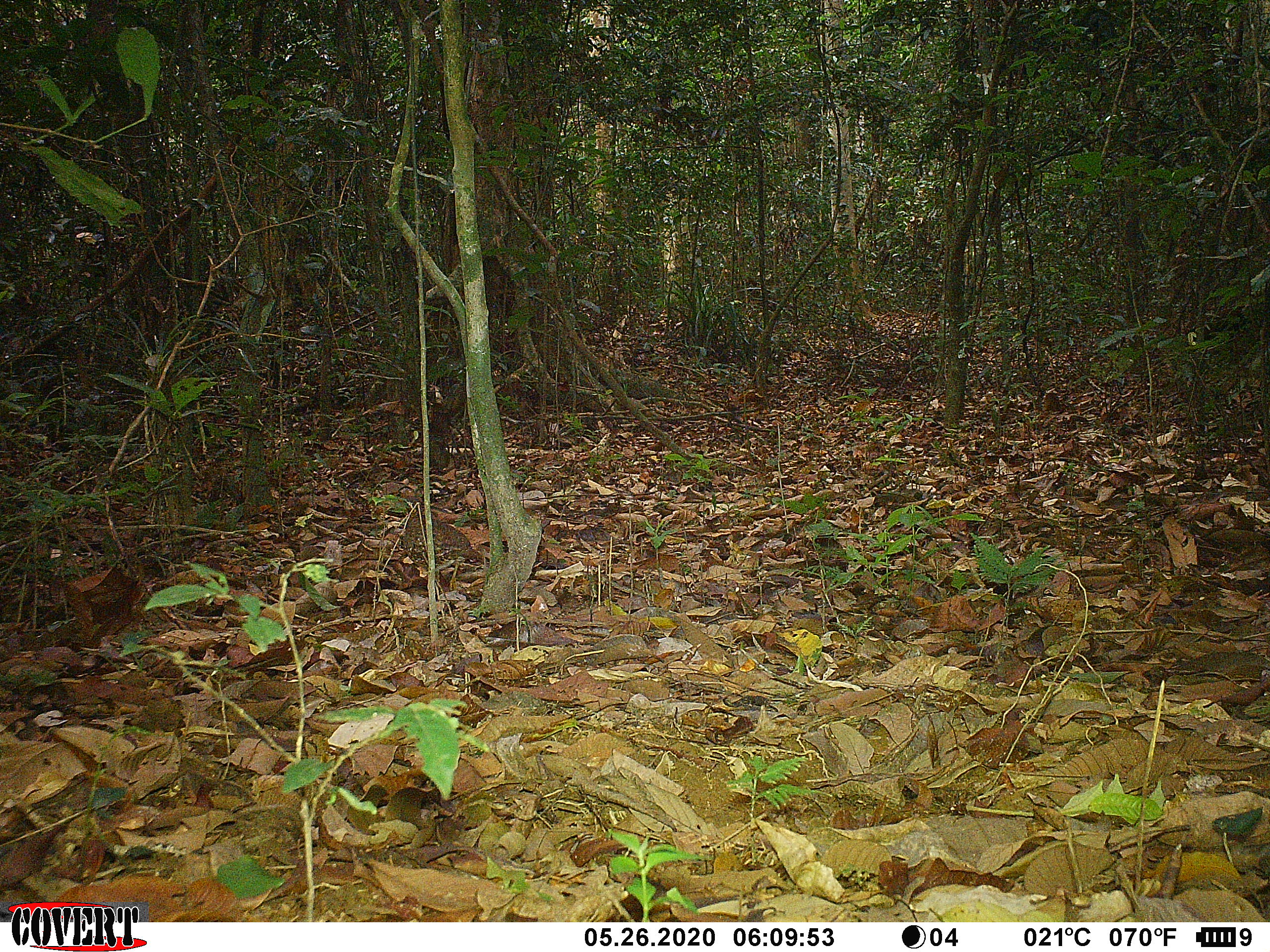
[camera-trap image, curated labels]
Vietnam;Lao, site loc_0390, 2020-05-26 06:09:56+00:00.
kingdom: Animalia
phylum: Chordata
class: Aves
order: Galliformes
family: Phasianidae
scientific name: Phasianidae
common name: partridge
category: unidentified partridge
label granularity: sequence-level